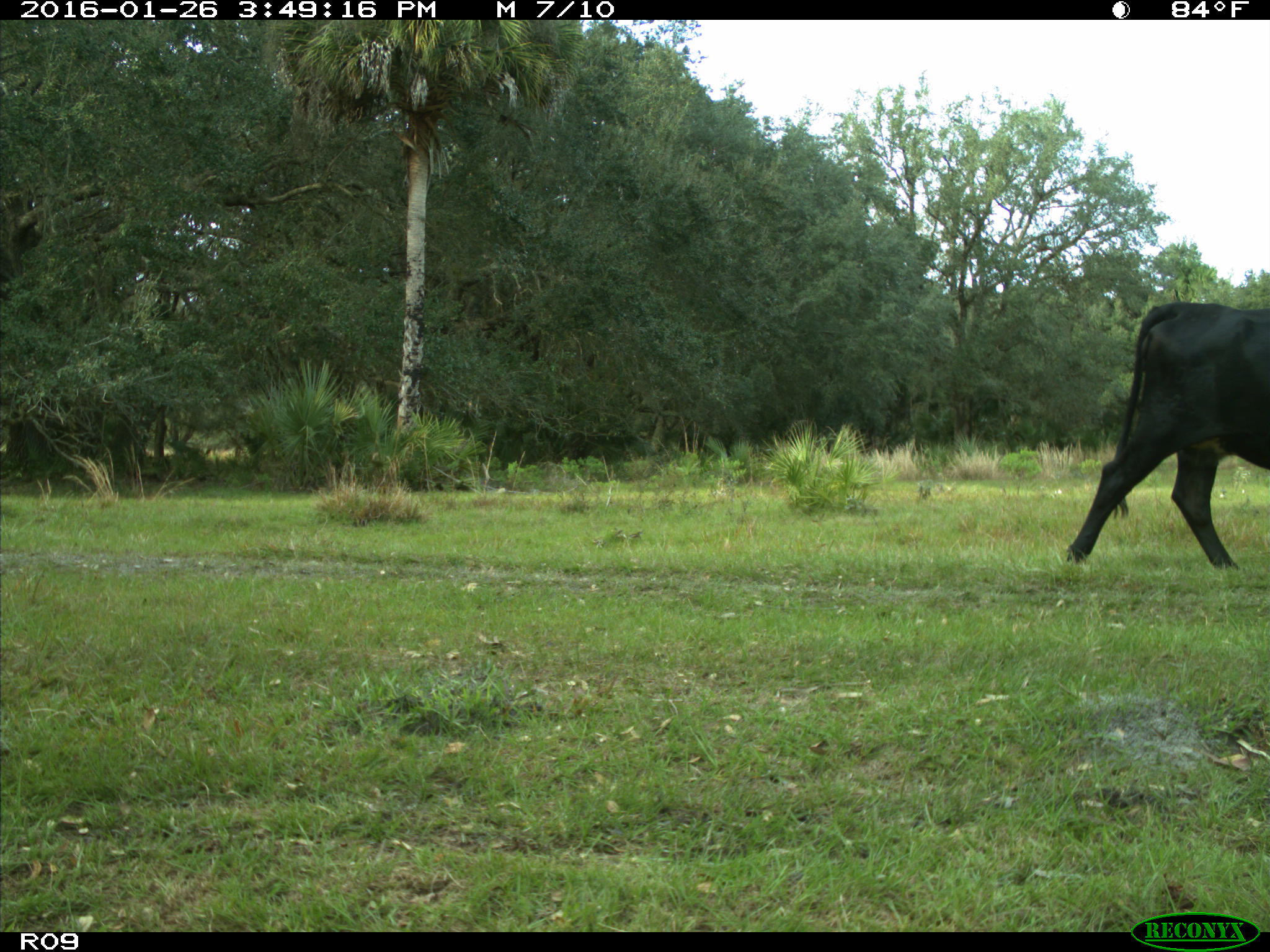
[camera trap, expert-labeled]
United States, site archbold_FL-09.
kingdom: Animalia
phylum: Chordata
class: Mammalia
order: Artiodactyla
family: Bovidae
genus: Bos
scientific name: Bos taurus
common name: domestic cow